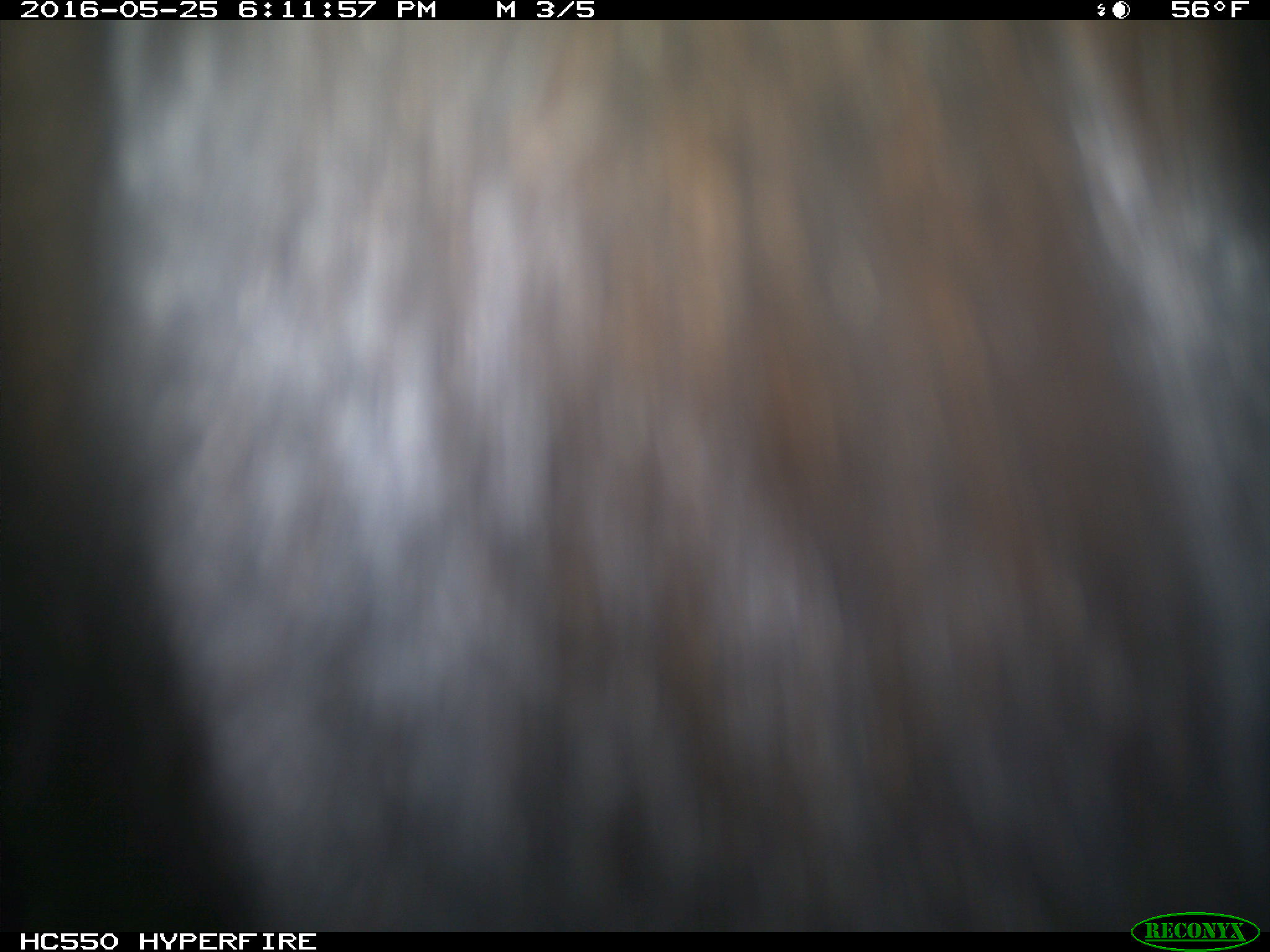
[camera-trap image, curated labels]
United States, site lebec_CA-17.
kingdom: Animalia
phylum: Chordata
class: Mammalia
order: Artiodactyla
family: Bovidae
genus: Bos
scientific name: Bos taurus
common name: domestic cow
Bos taurus (domestic cow).